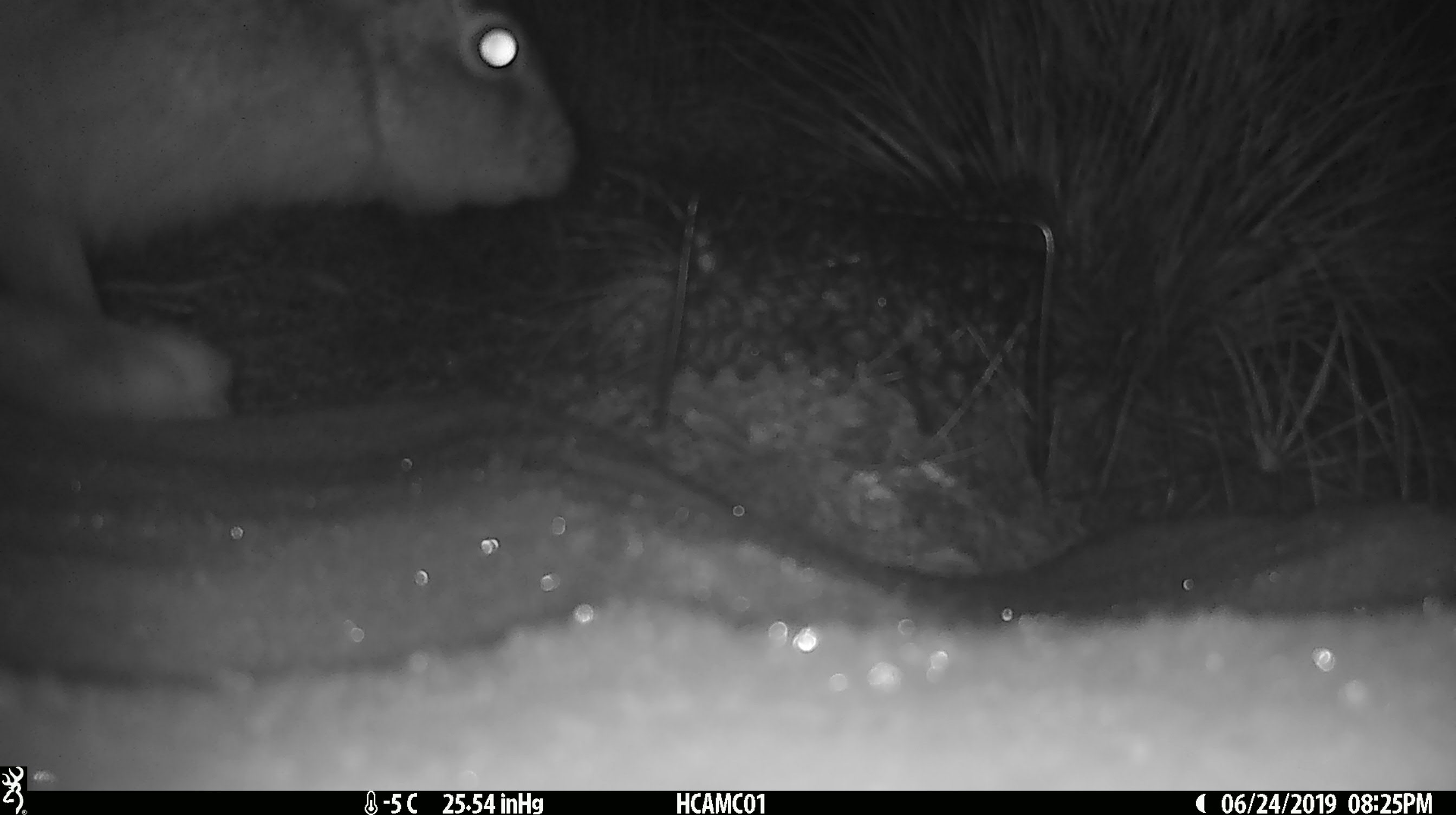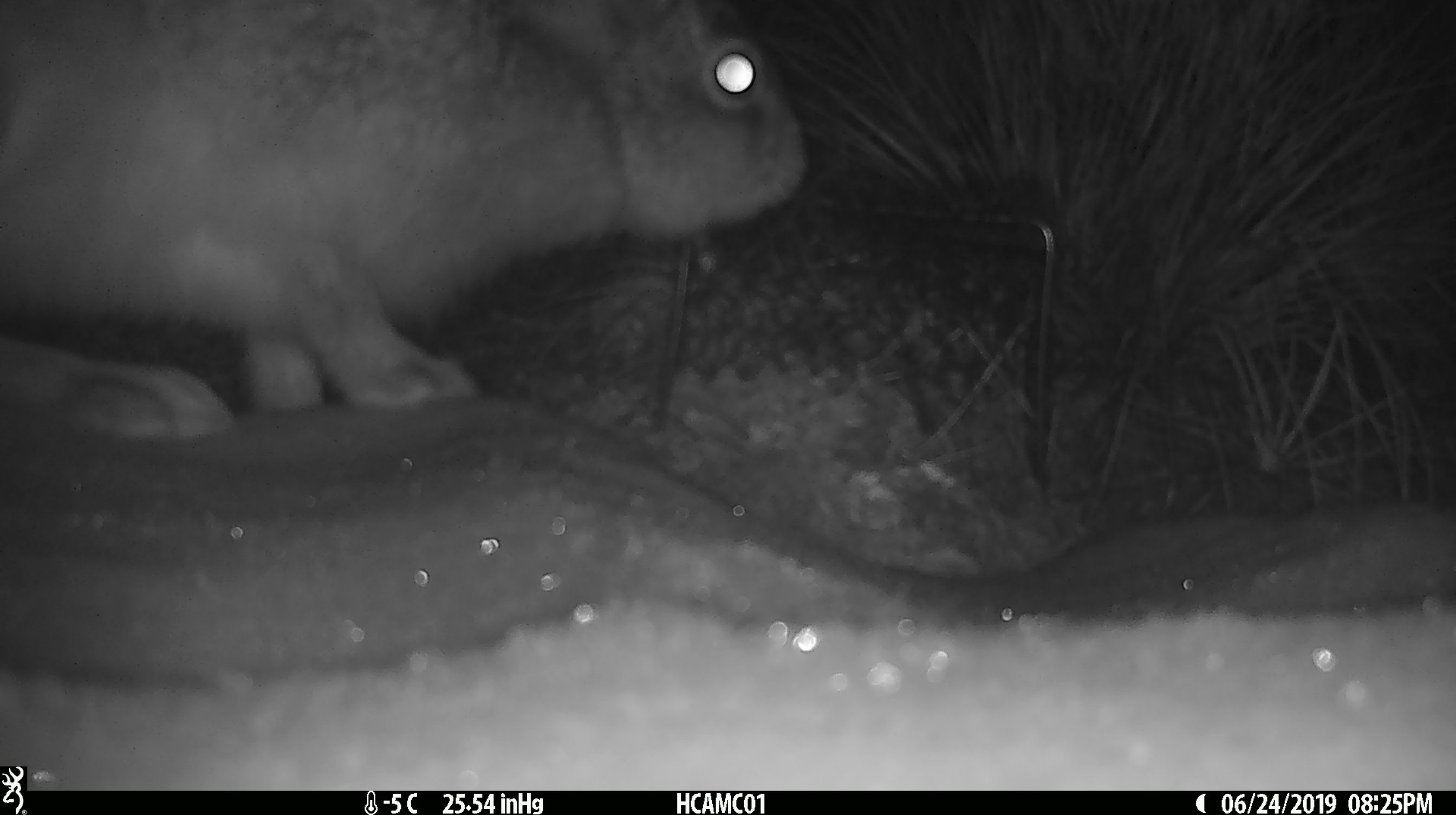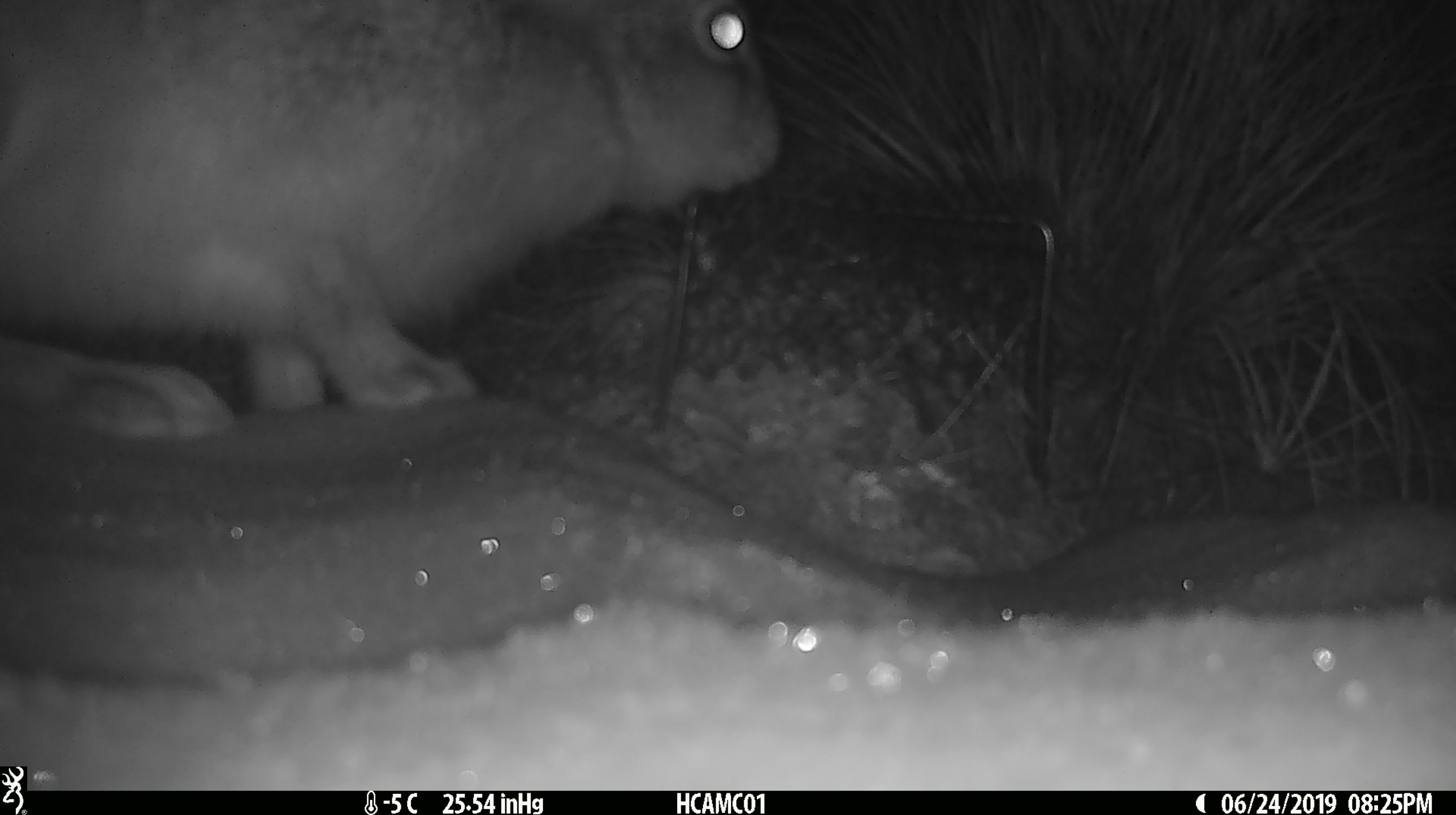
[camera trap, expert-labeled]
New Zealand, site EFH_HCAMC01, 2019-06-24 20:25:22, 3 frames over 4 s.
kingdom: Animalia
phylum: Chordata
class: Mammalia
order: Lagomorpha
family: Leporidae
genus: Lepus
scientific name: Lepus europaeus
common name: brown hare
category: hare